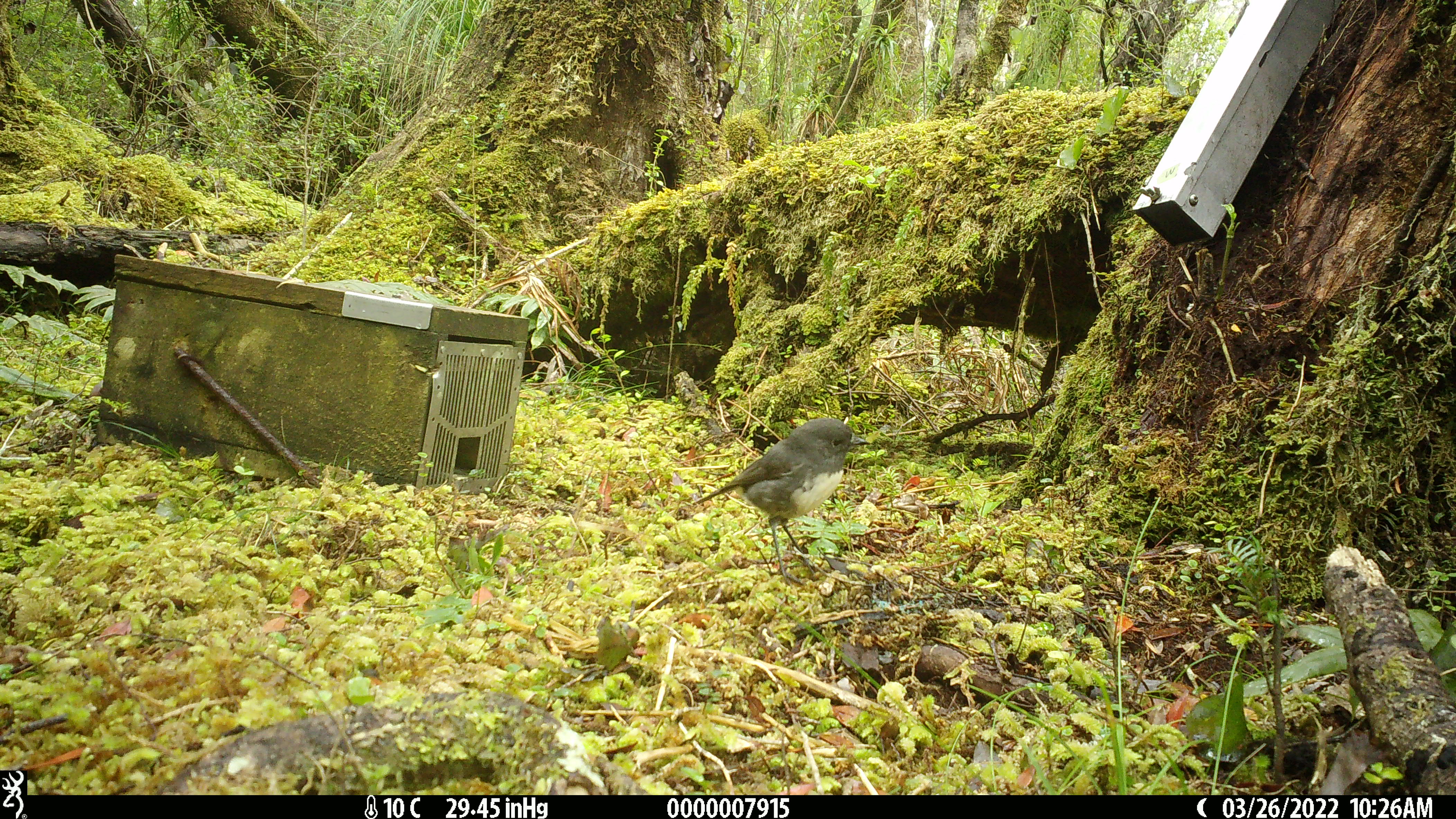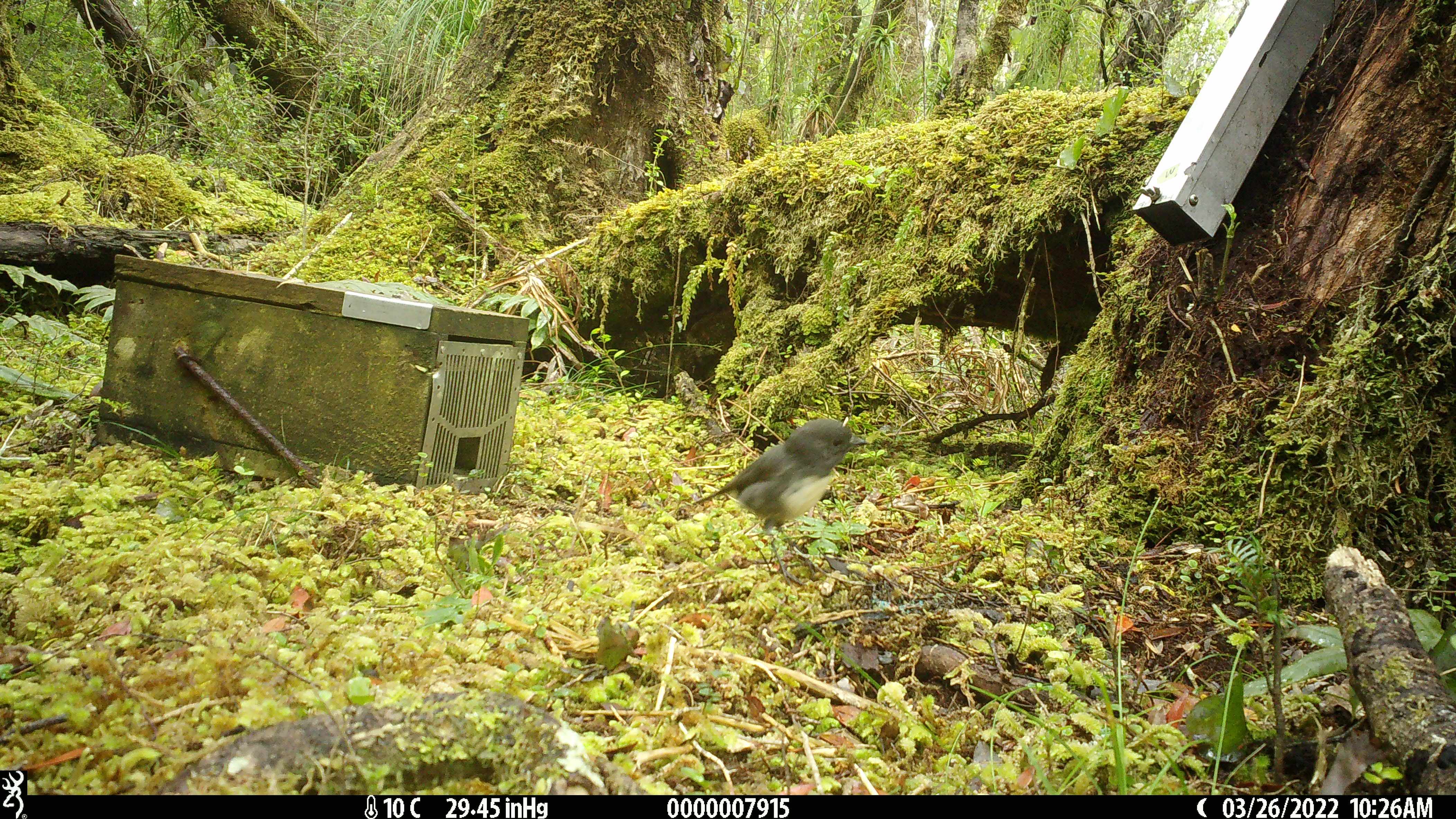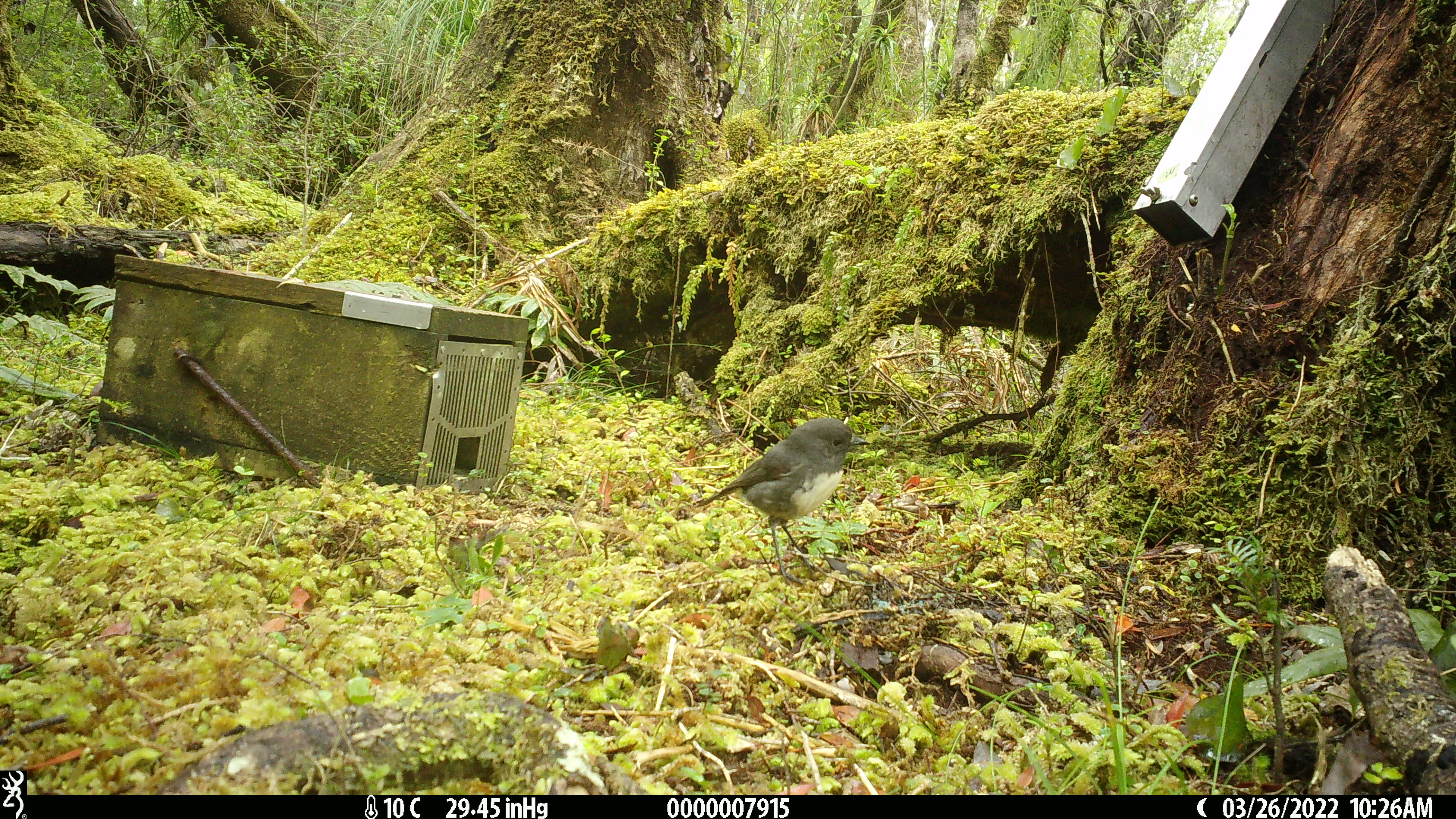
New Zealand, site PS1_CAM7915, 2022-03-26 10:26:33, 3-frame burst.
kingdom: Animalia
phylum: Chordata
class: Aves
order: Passeriformes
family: Petroicidae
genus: Petroica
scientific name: Petroica australis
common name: new zealand robin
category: robin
Robin (new zealand robin) (Petroica australis).